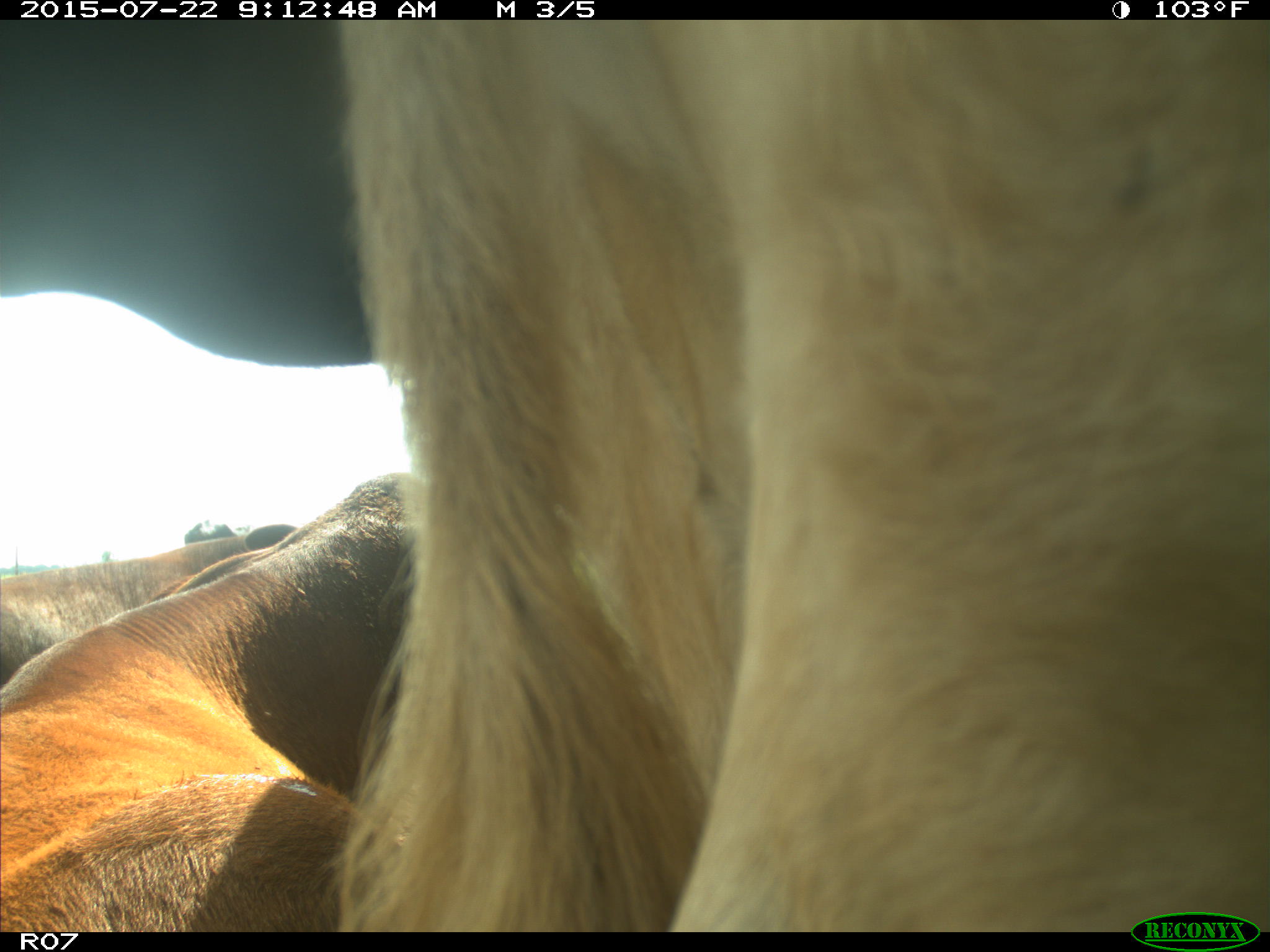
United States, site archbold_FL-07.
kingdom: Animalia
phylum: Chordata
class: Mammalia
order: Artiodactyla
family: Cervidae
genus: Odocoileus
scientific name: Odocoileus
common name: deer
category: unidentified deer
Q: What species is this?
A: Unidentified deer (deer) (Odocoileus).